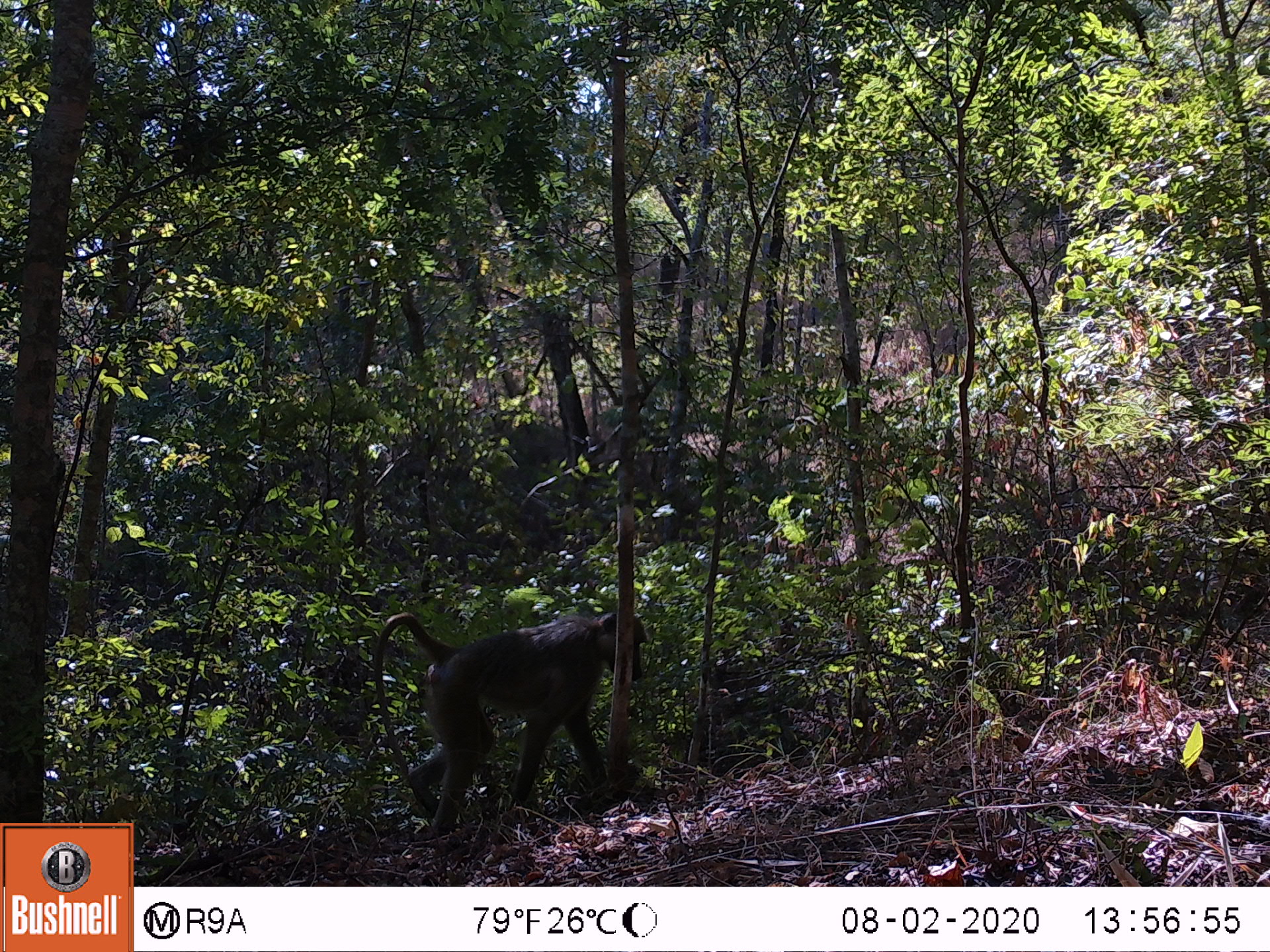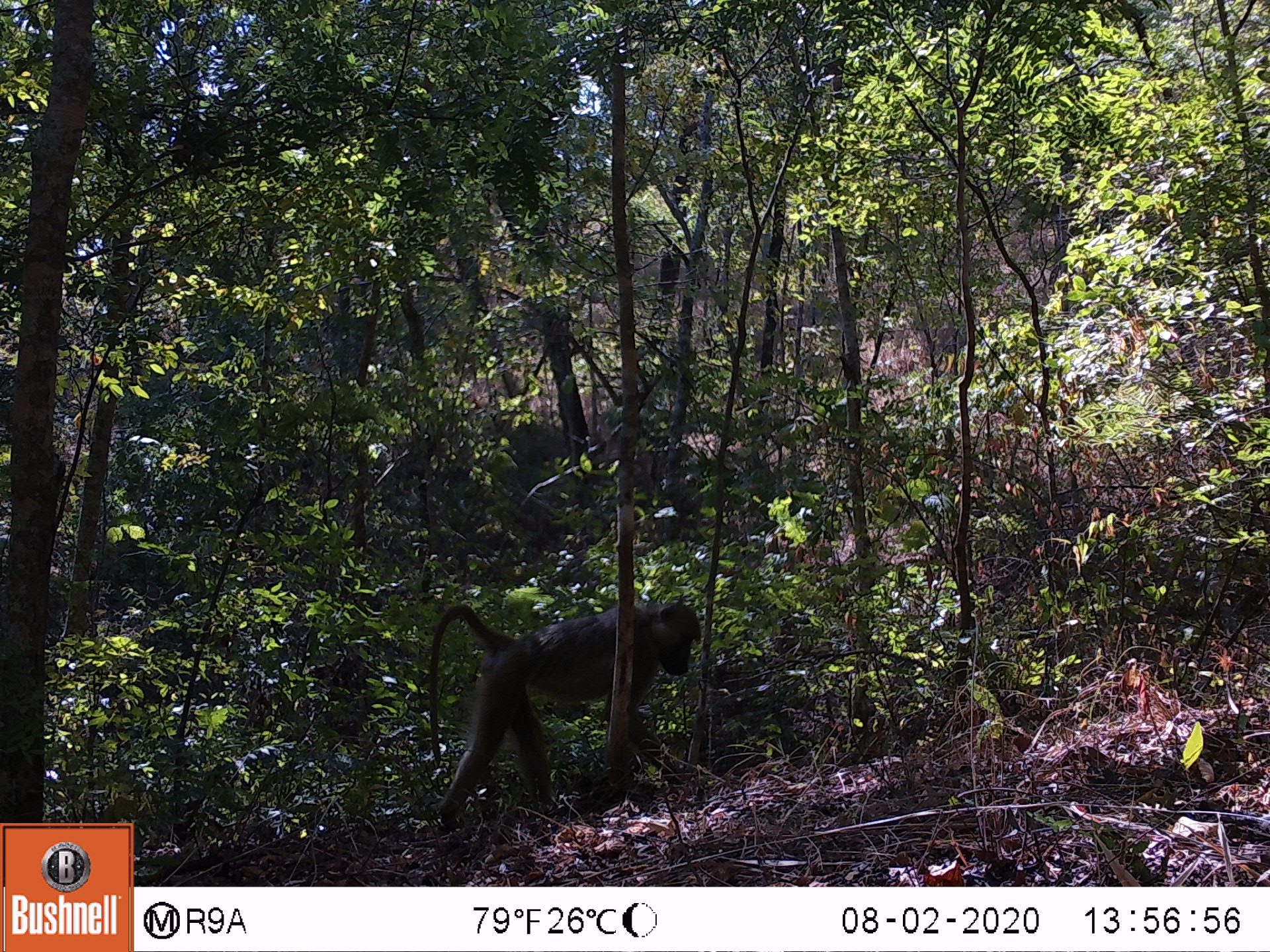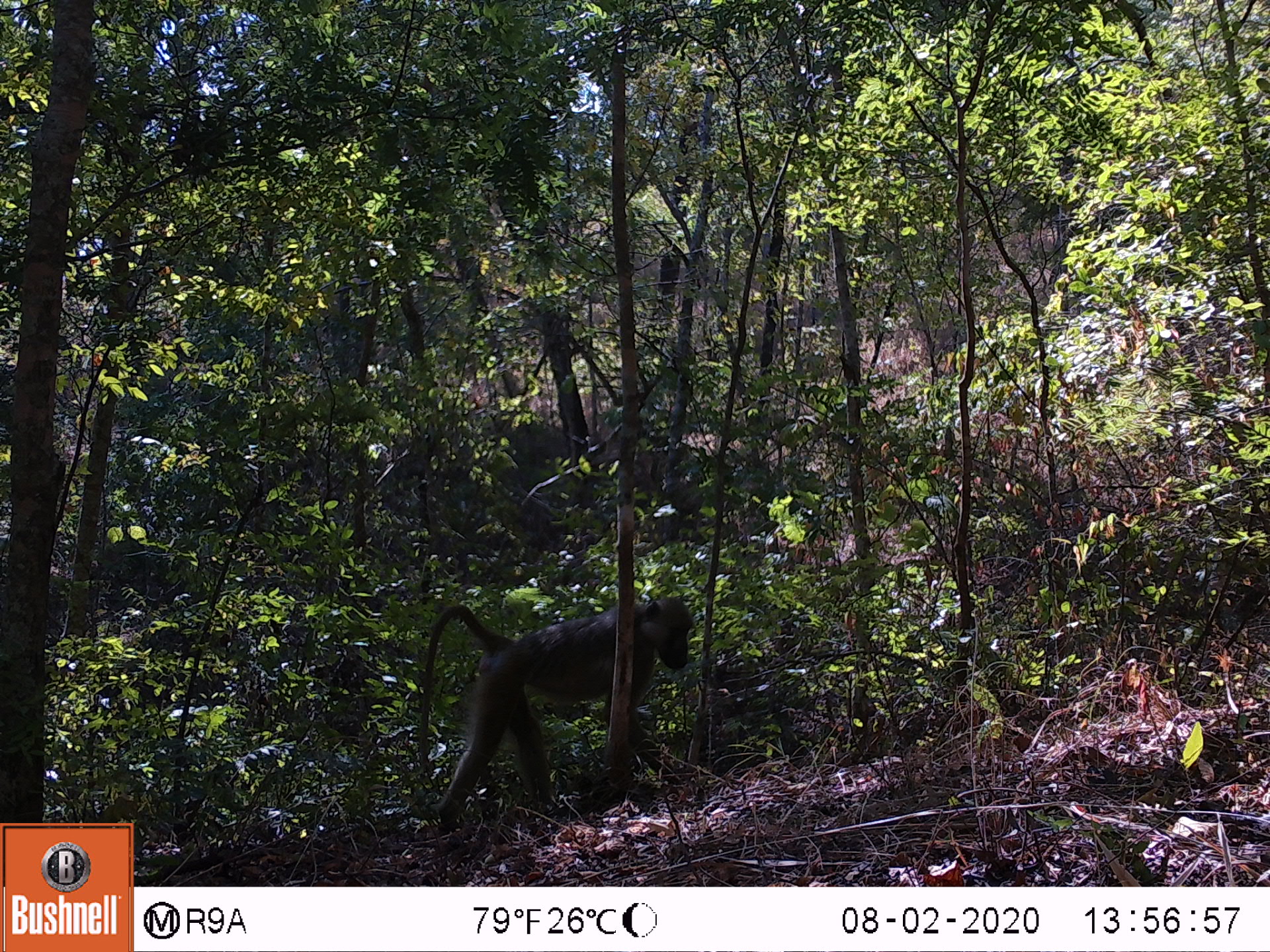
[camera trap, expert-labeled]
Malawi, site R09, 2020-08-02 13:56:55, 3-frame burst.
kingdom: Animalia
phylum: Chordata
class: Mammalia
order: Primates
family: Cercopithecidae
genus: Papio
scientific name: Papio cynocephalus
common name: yellow baboon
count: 1